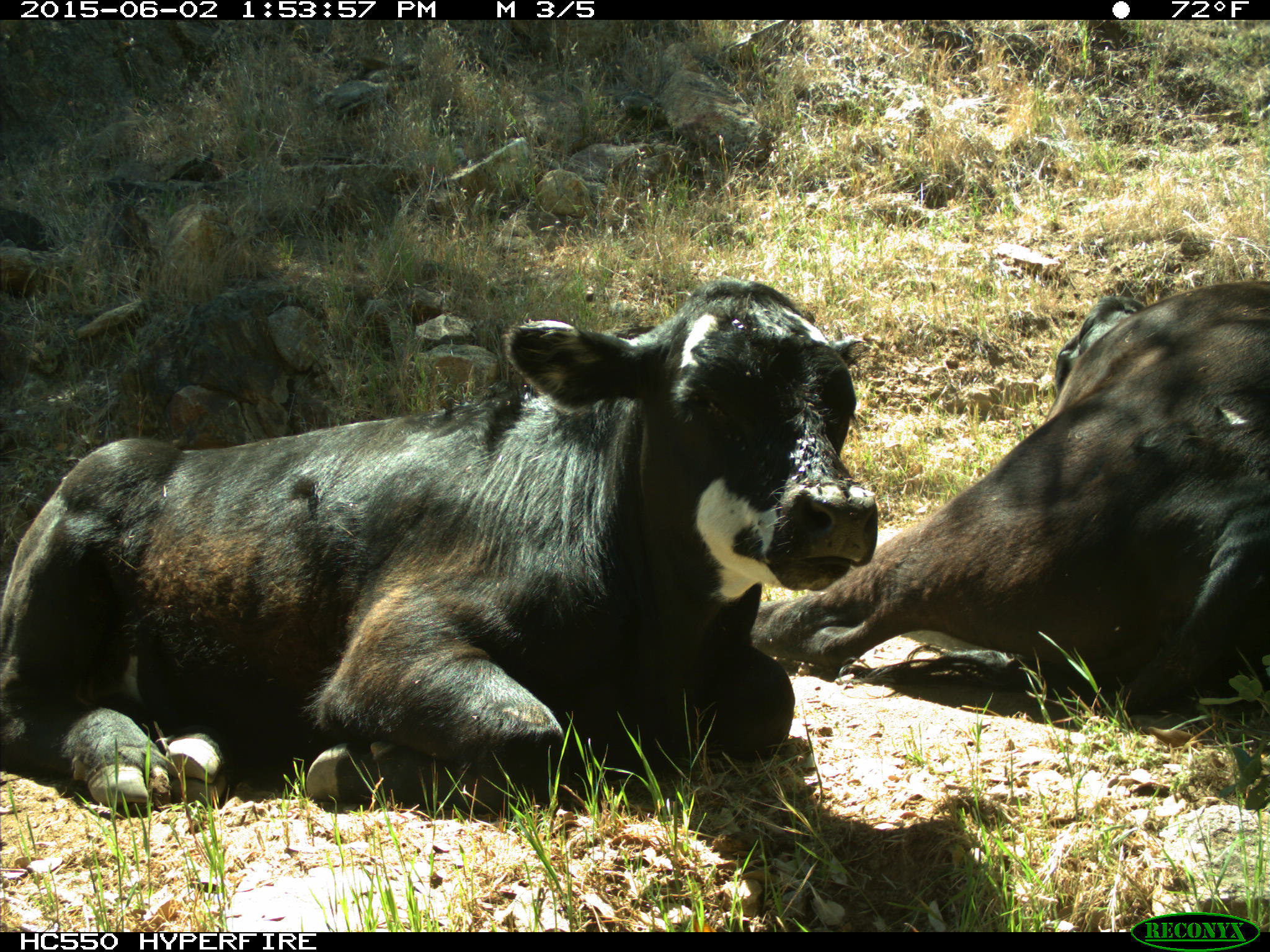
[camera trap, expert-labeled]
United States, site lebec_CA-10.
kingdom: Animalia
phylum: Chordata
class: Mammalia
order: Artiodactyla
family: Bovidae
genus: Bos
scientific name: Bos taurus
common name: domestic cow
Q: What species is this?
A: Bos taurus (domestic cow).